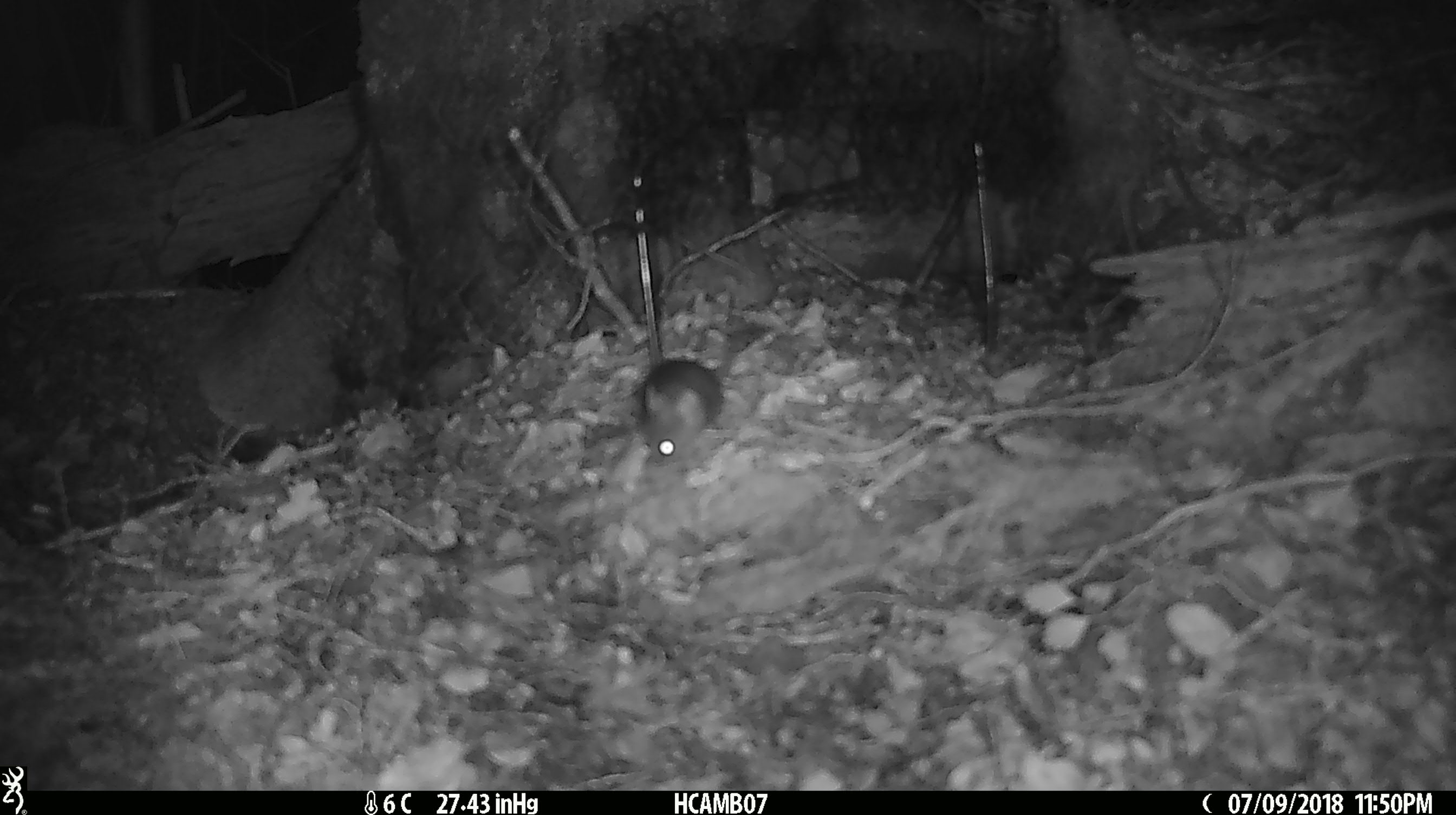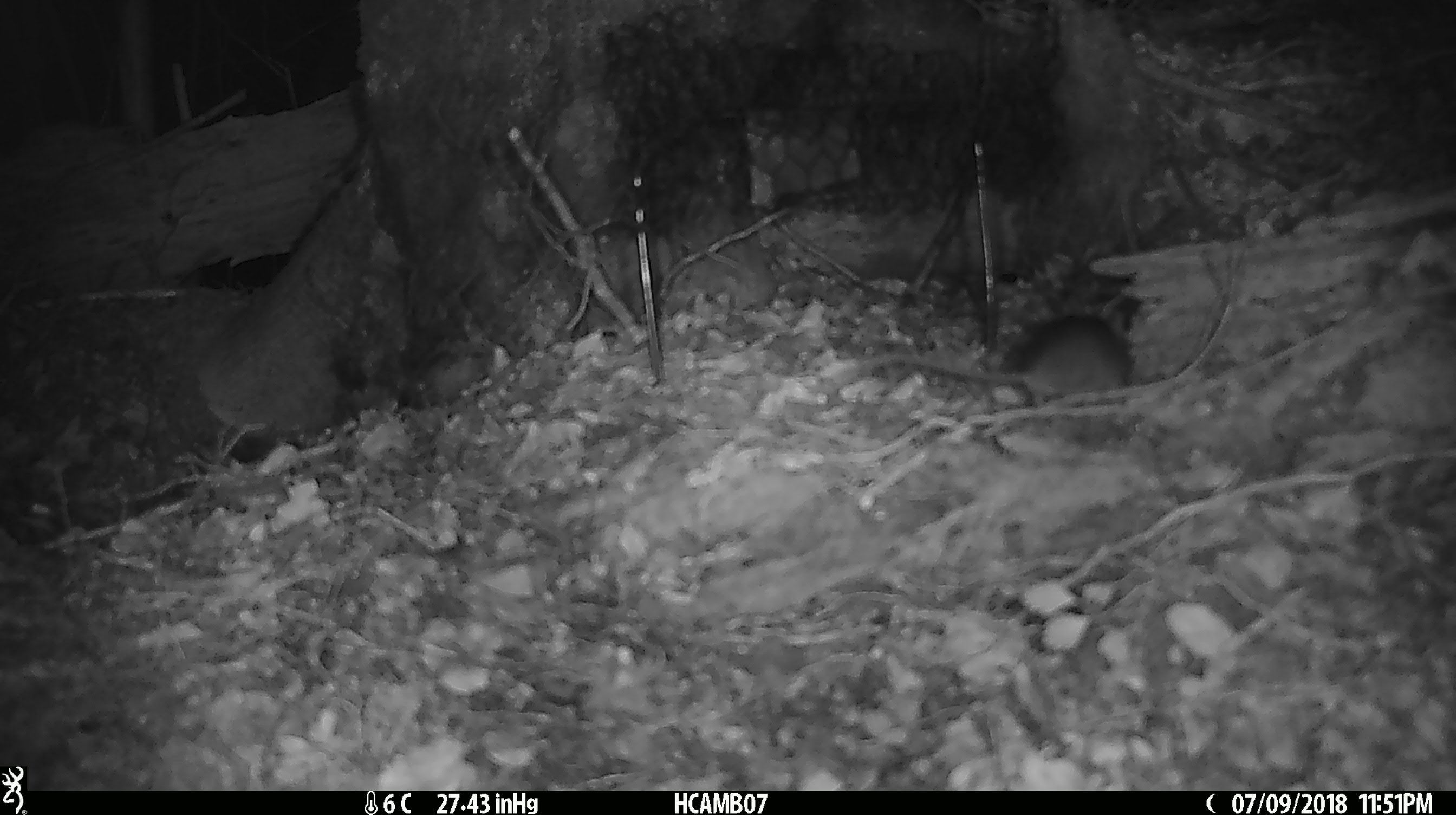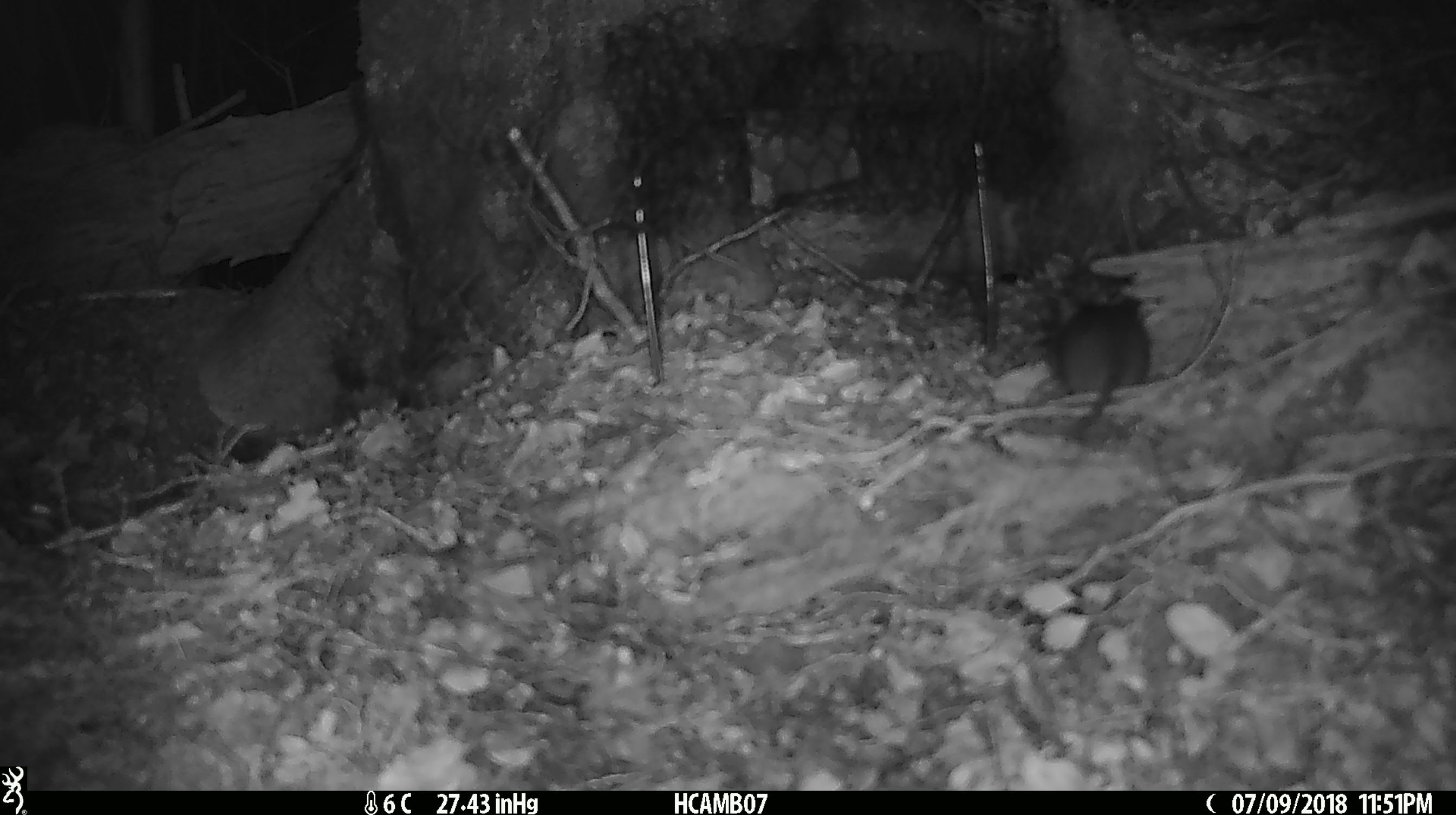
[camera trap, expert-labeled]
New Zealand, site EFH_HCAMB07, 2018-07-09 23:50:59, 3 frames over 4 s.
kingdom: Animalia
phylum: Chordata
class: Mammalia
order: Rodentia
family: Muridae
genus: Mus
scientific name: Mus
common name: mouse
Mouse (Mus).